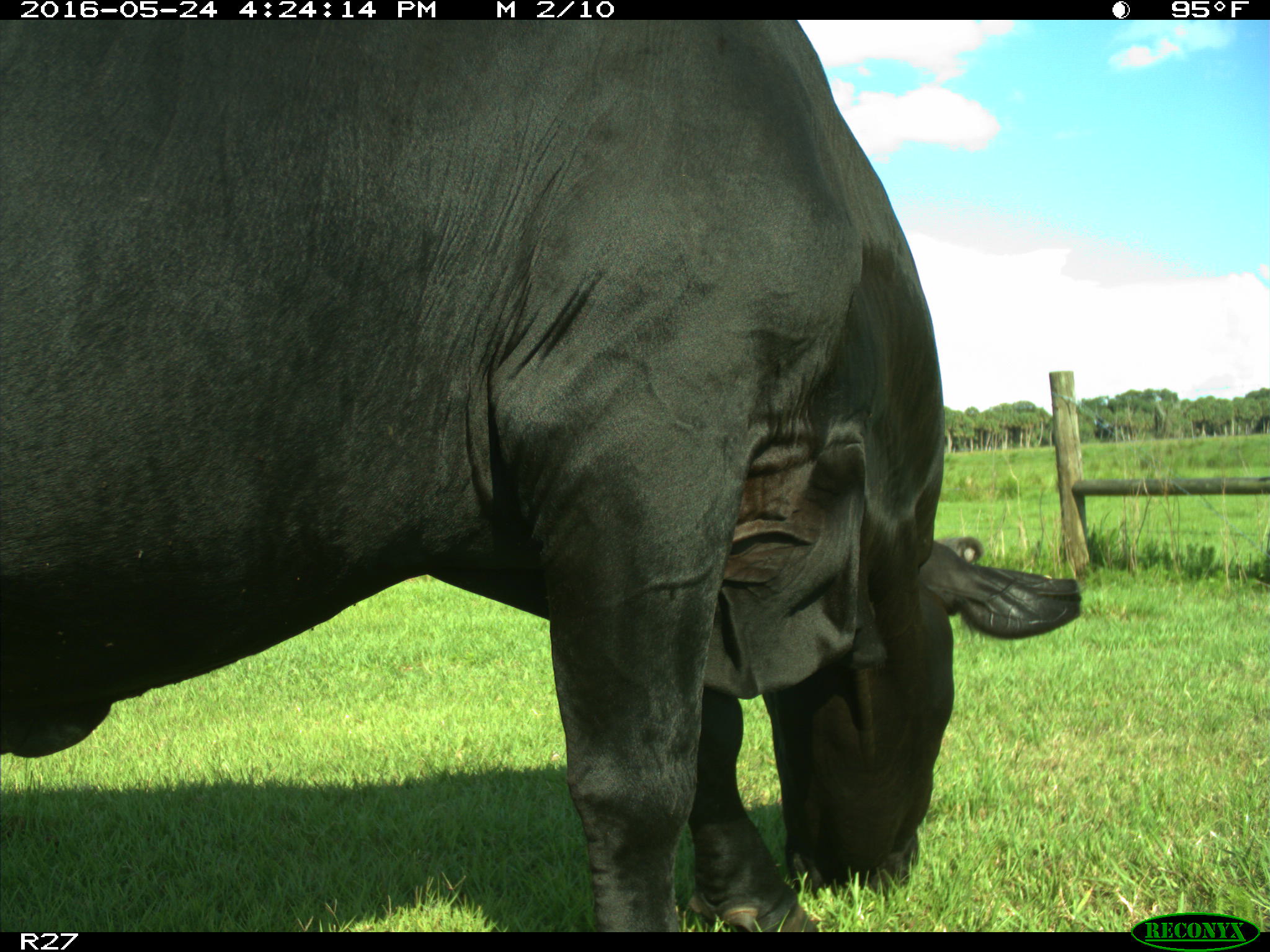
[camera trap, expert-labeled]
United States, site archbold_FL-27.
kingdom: Animalia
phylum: Chordata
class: Mammalia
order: Artiodactyla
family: Bovidae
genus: Bos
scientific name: Bos taurus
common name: domestic cow